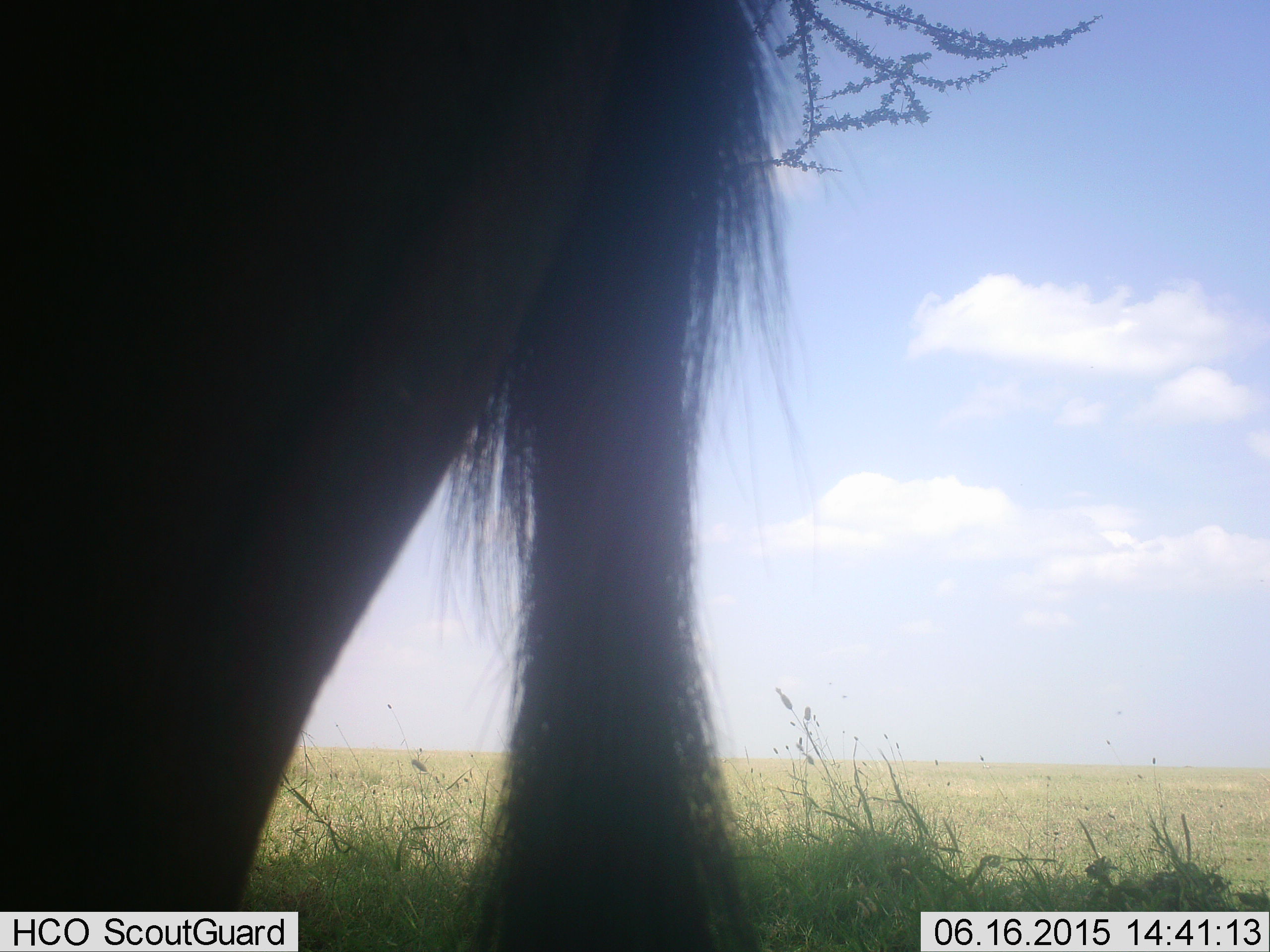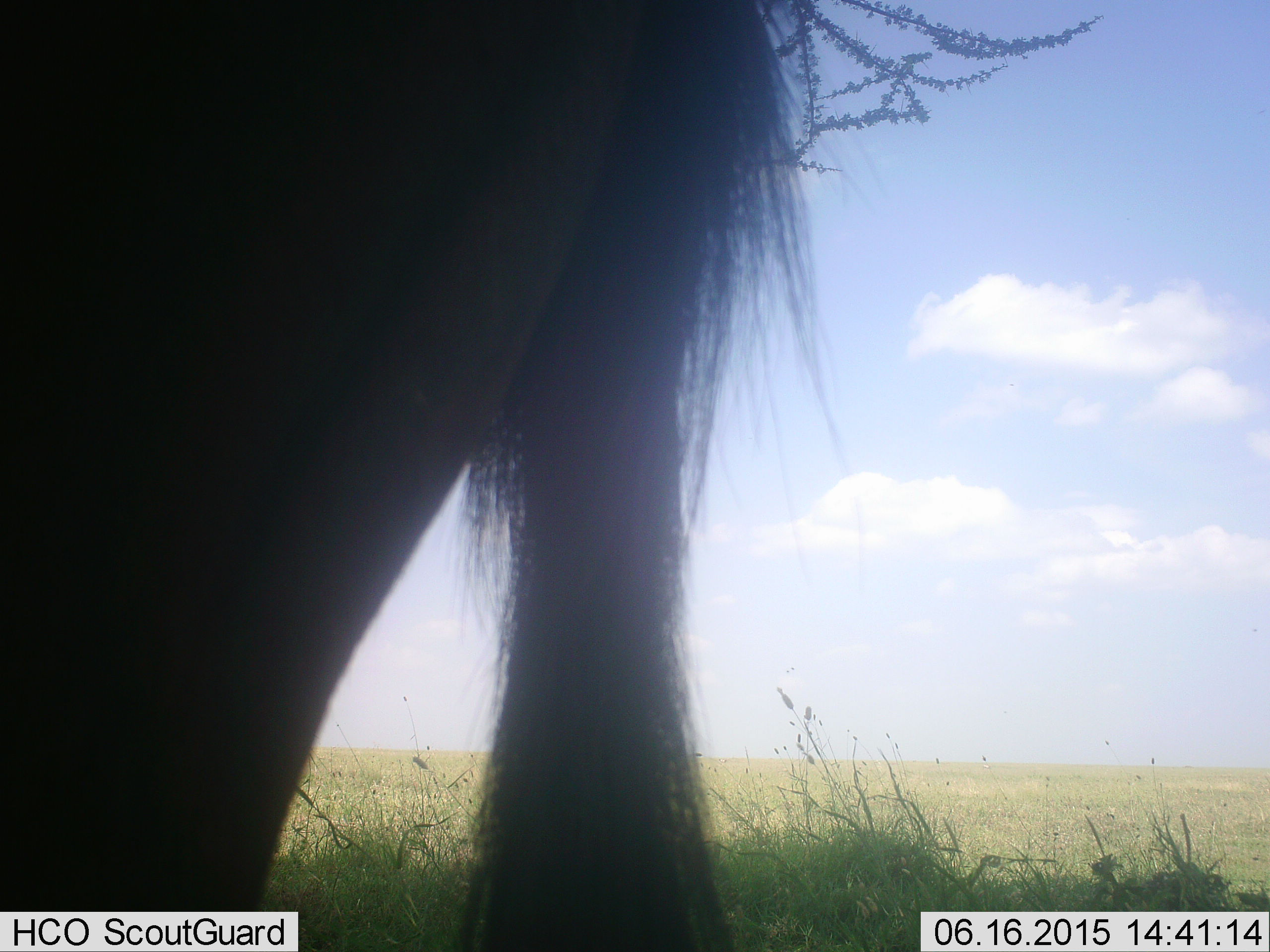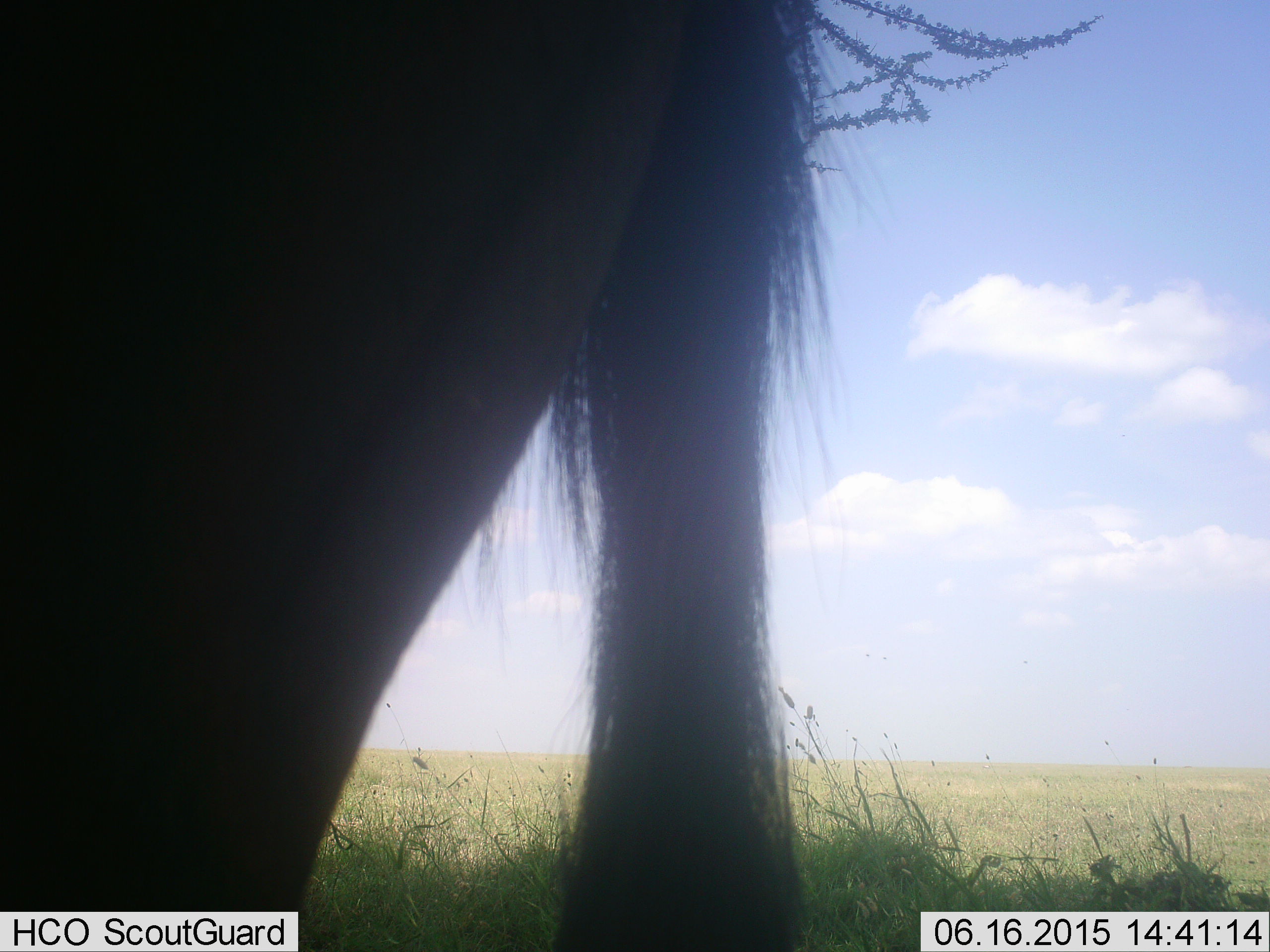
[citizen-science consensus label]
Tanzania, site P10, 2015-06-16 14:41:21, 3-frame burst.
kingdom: Animalia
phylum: Chordata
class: Mammalia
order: Artiodactyla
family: Bovidae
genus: Connochaetes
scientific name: Connochaetes taurinus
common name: blue wildebeest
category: wildebeest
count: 1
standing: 100%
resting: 0%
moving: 0%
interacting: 0%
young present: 0%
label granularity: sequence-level